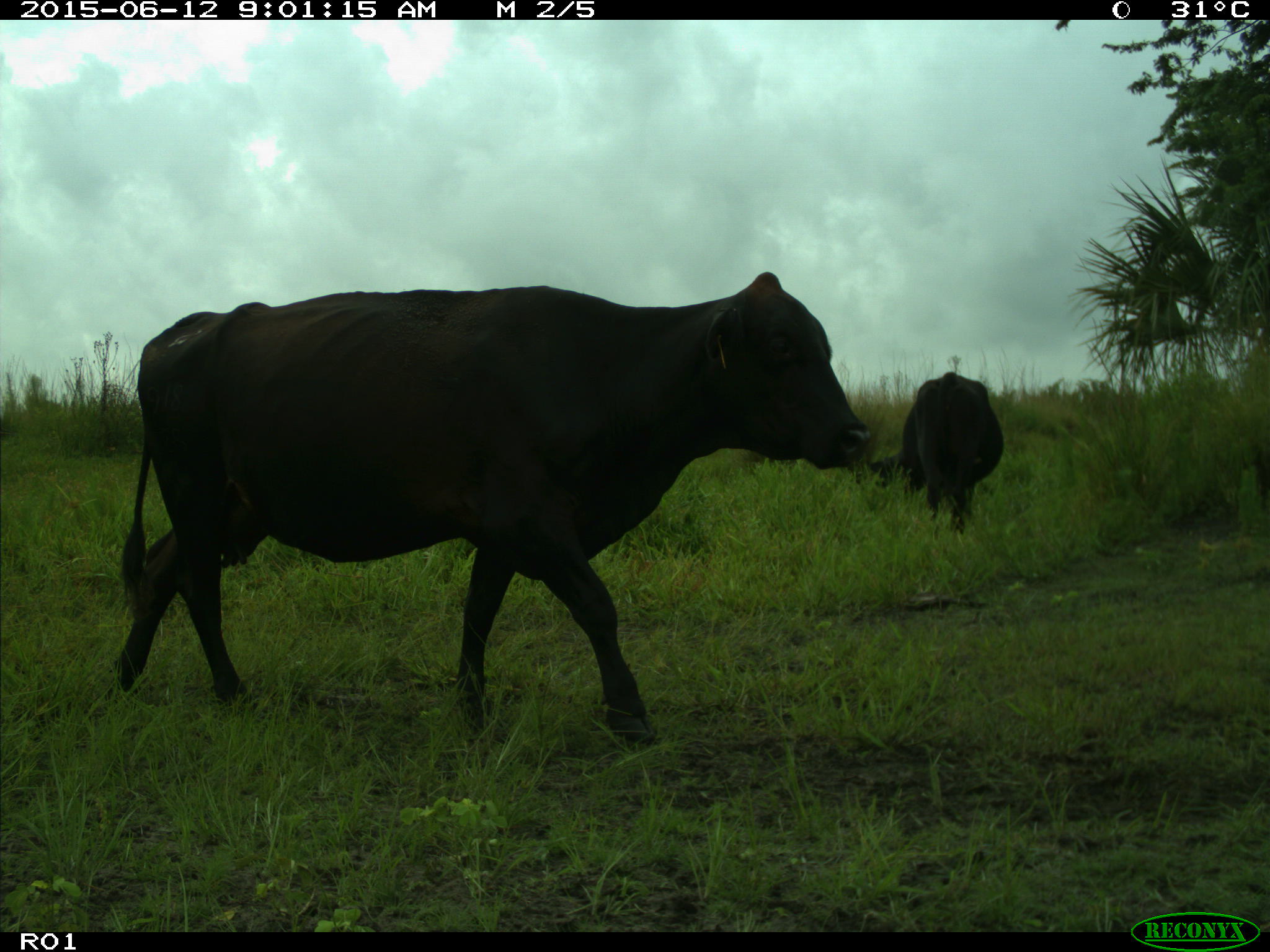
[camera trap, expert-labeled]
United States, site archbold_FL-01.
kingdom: Animalia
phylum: Chordata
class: Mammalia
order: Artiodactyla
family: Bovidae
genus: Bos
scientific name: Bos taurus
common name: domestic cow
Bos taurus (domestic cow).